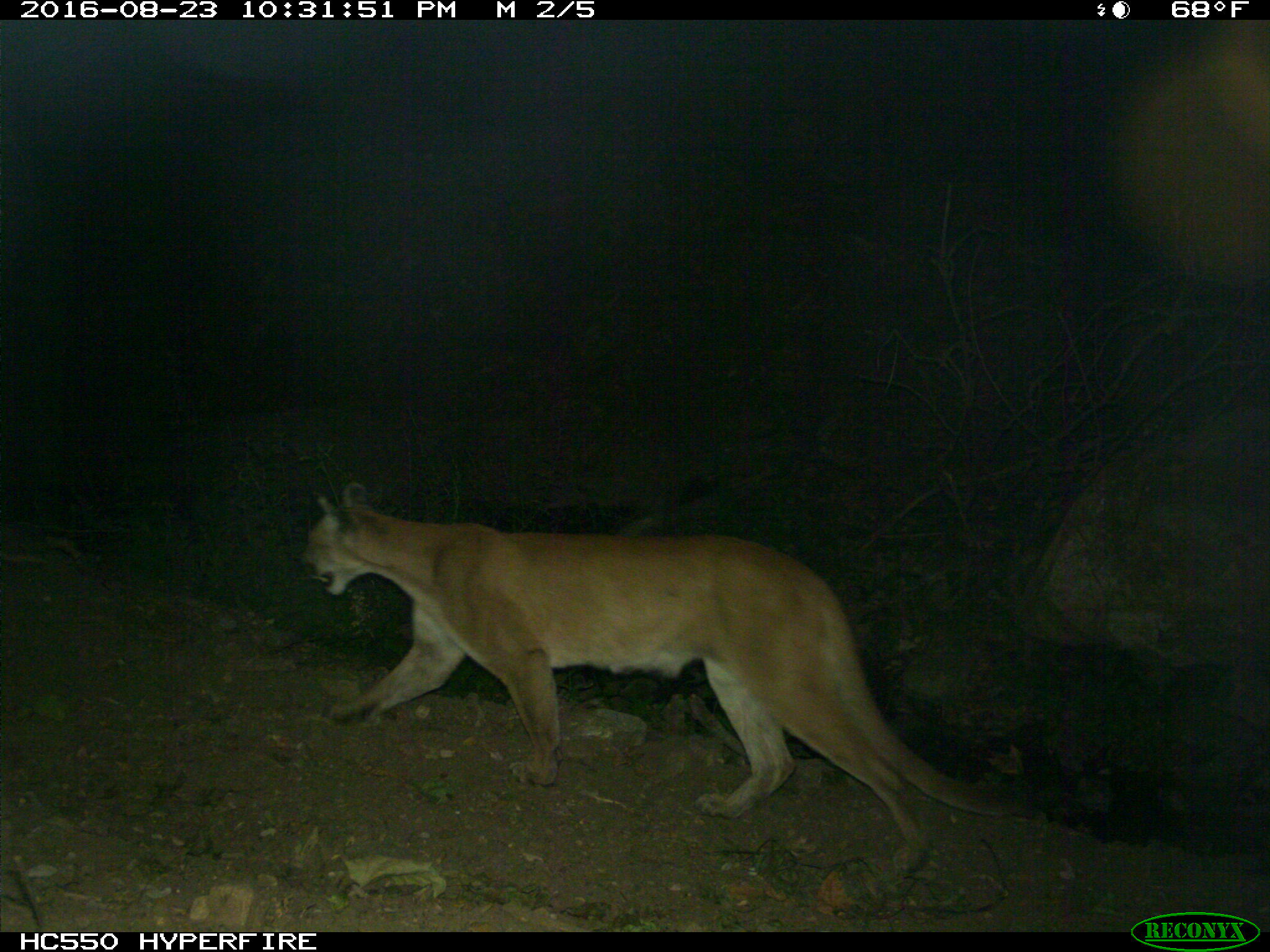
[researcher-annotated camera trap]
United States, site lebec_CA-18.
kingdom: Animalia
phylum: Chordata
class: Mammalia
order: Carnivora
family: Felidae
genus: Puma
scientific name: Puma concolor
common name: mountain lion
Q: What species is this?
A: Puma concolor (mountain lion).